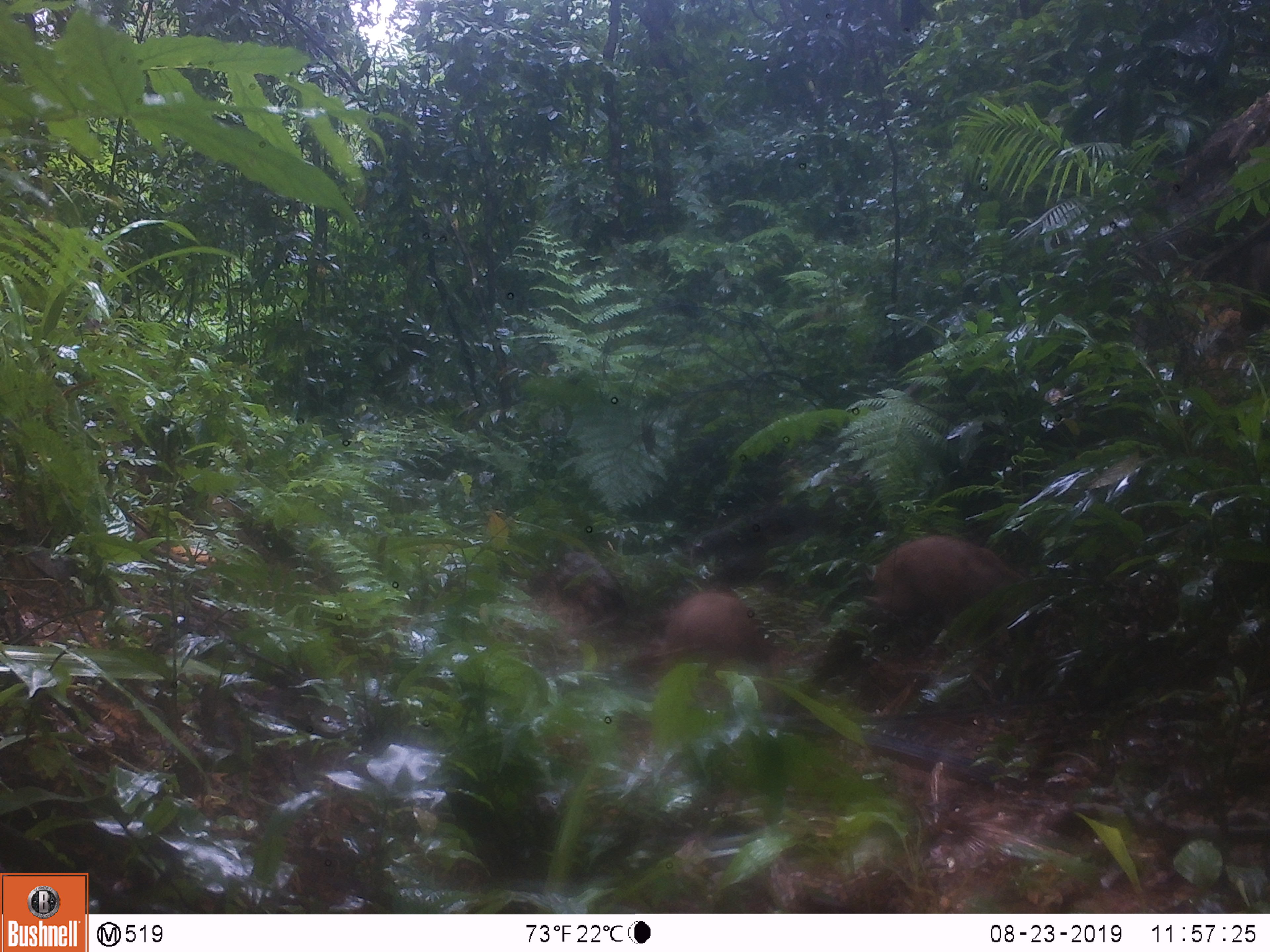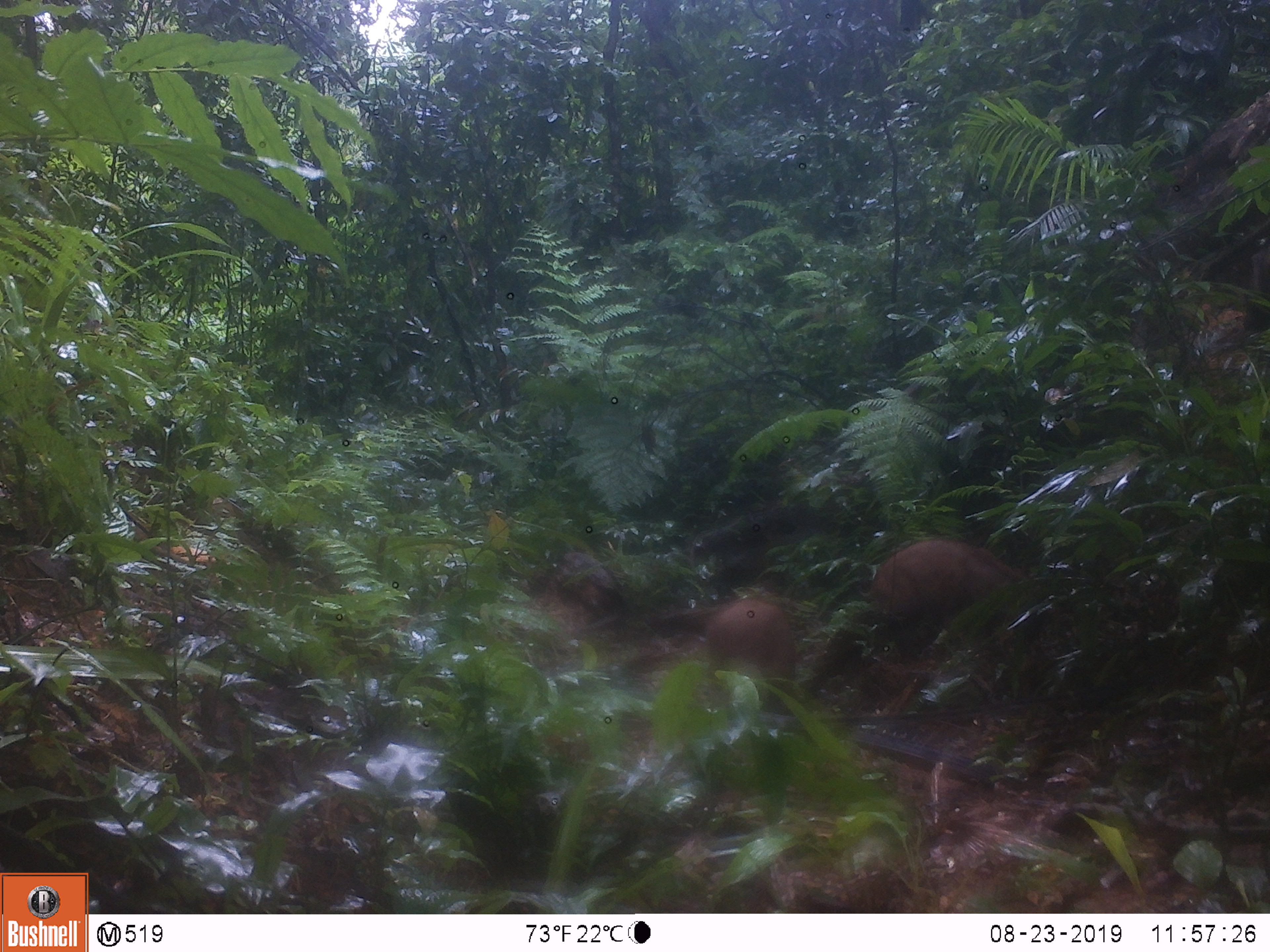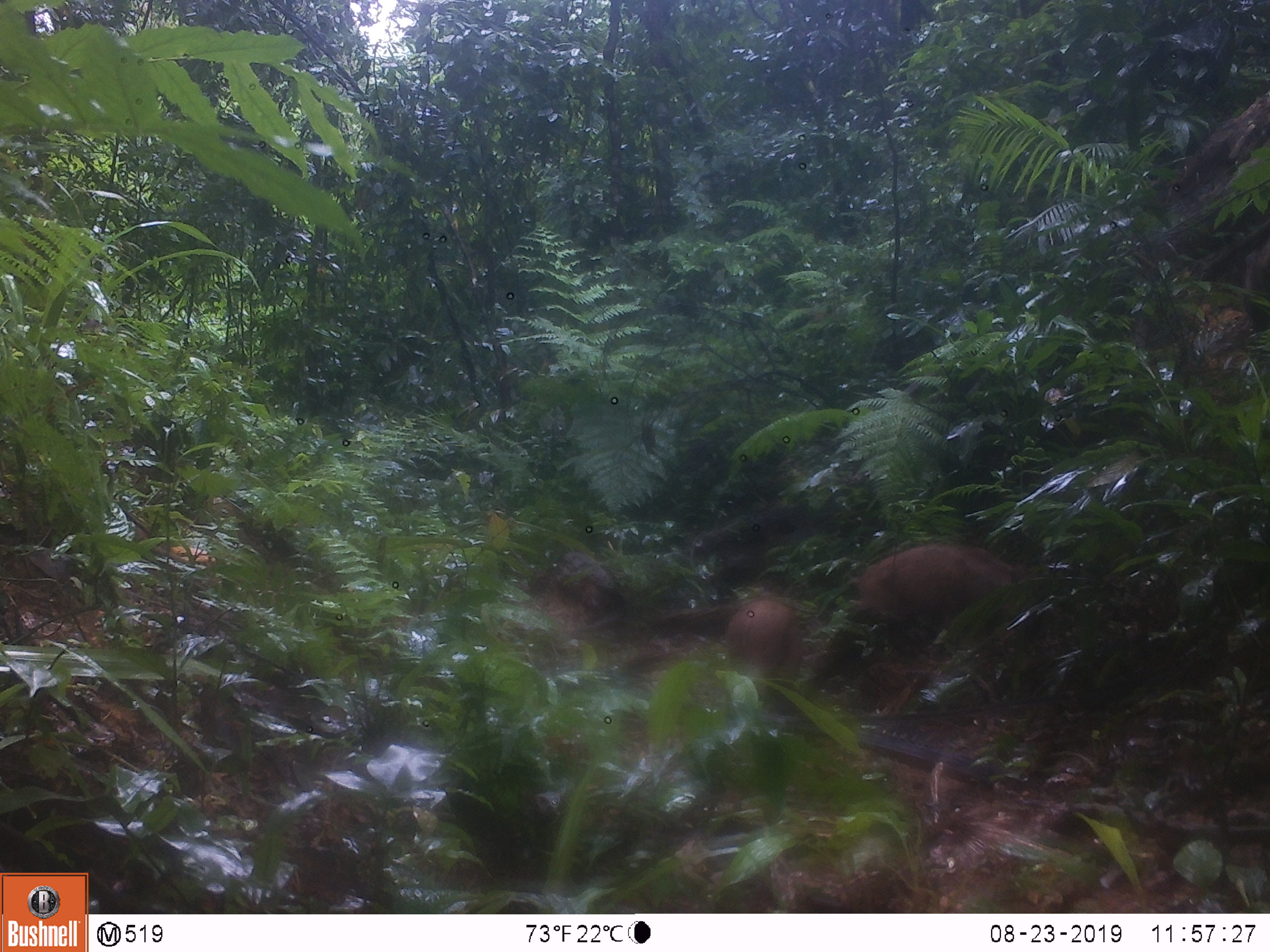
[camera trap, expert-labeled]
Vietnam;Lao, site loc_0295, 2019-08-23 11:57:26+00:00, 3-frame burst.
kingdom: Animalia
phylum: Chordata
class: Mammalia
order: Artiodactyla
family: Suidae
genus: Sus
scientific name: Sus scrofa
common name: eurasian wild pig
Eurasian wild pig (Sus scrofa). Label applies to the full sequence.